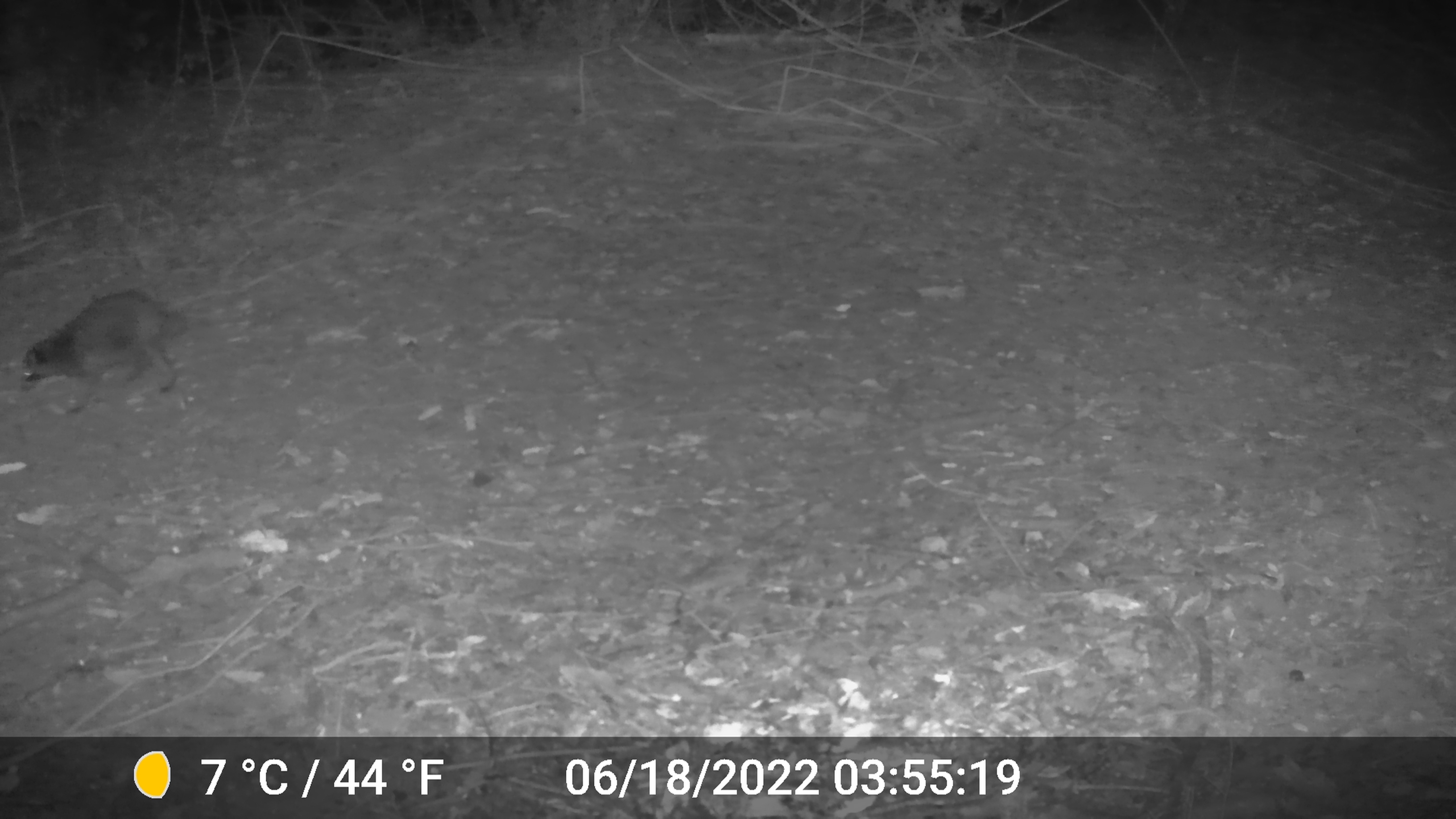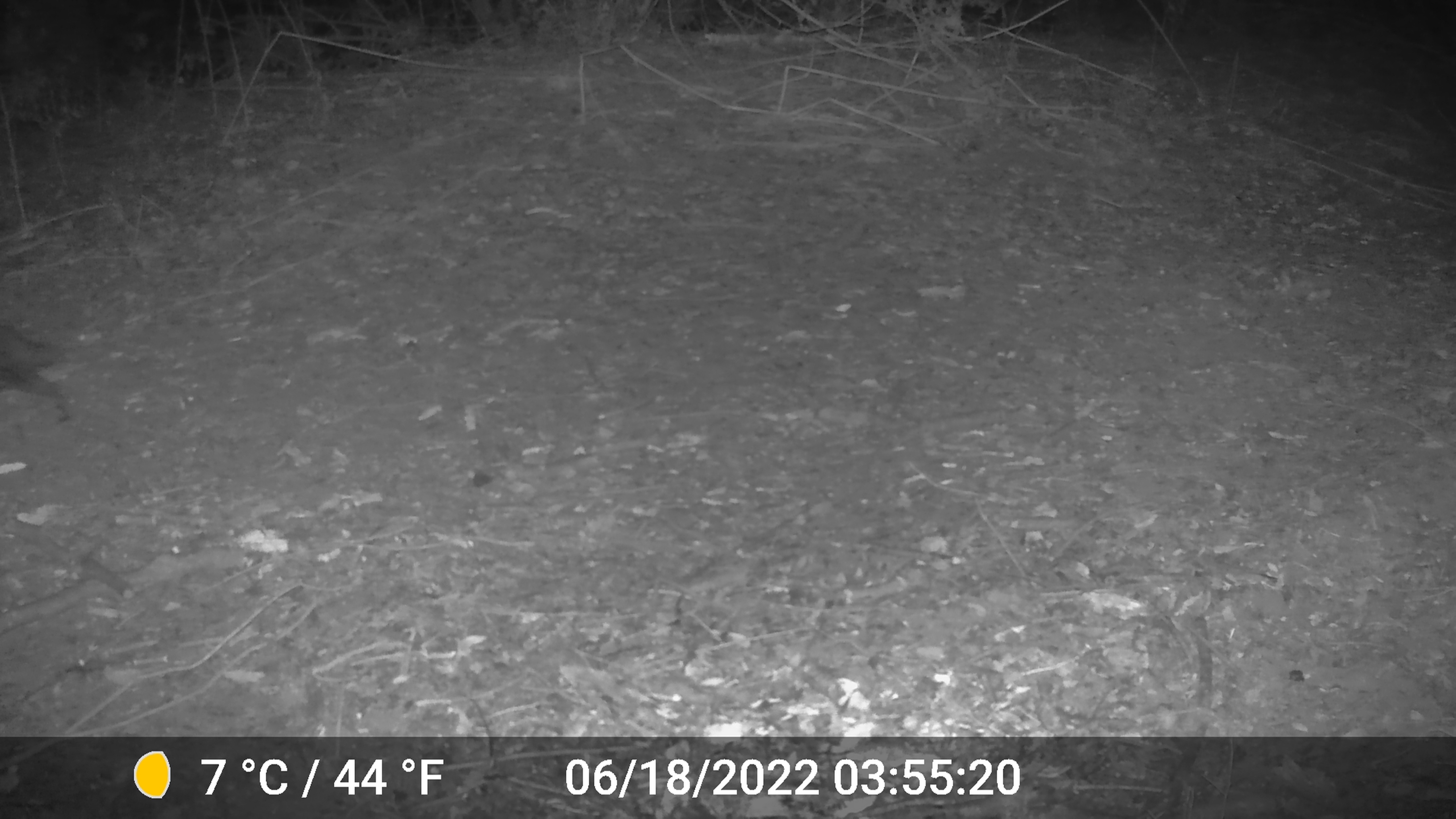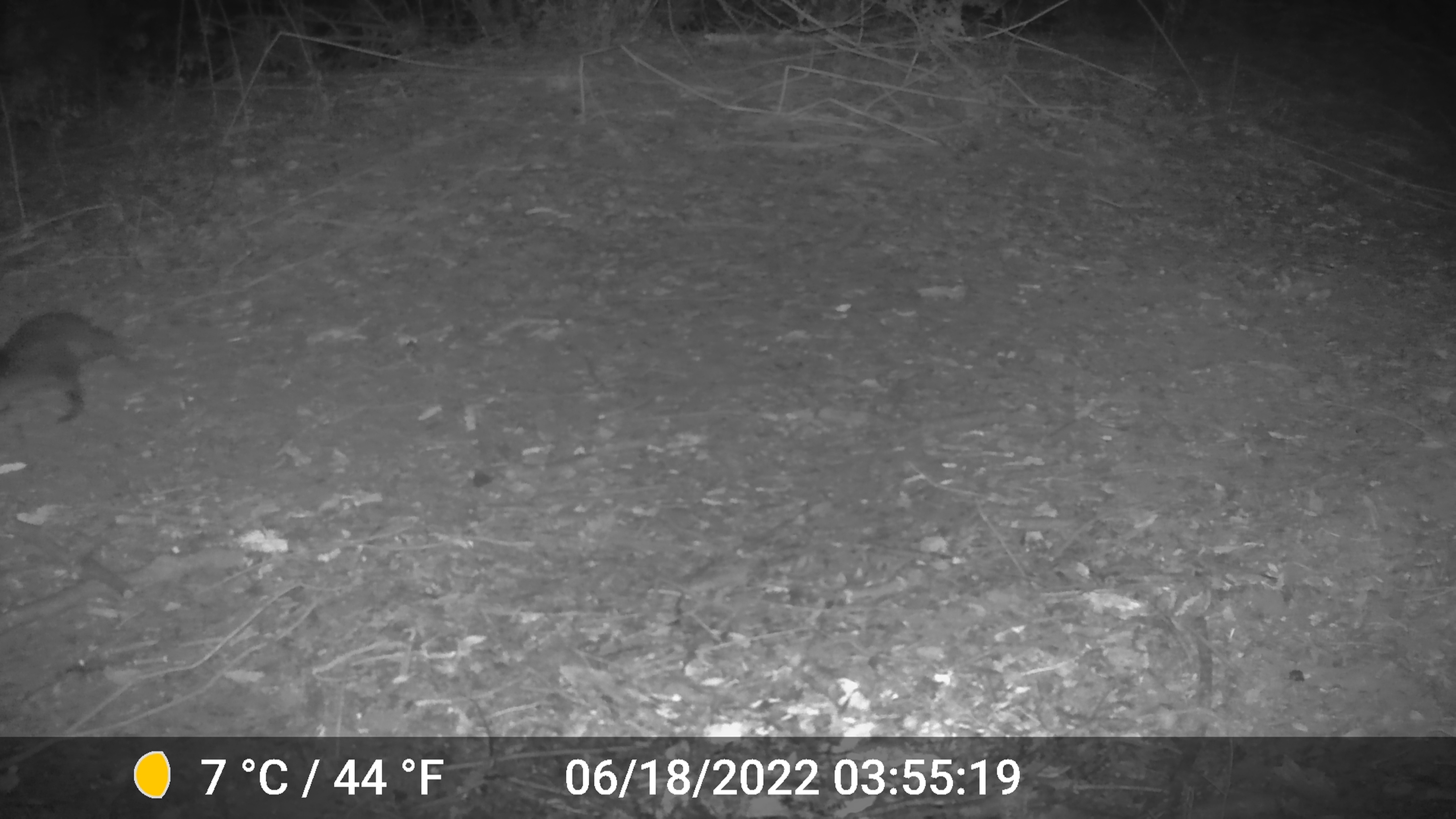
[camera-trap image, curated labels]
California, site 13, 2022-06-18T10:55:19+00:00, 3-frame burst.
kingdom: Animalia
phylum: Chordata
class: Mammalia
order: Carnivora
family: Procyonidae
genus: Procyon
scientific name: Procyon lotor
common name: raccoon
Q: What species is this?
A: Raccoon (Procyon lotor).